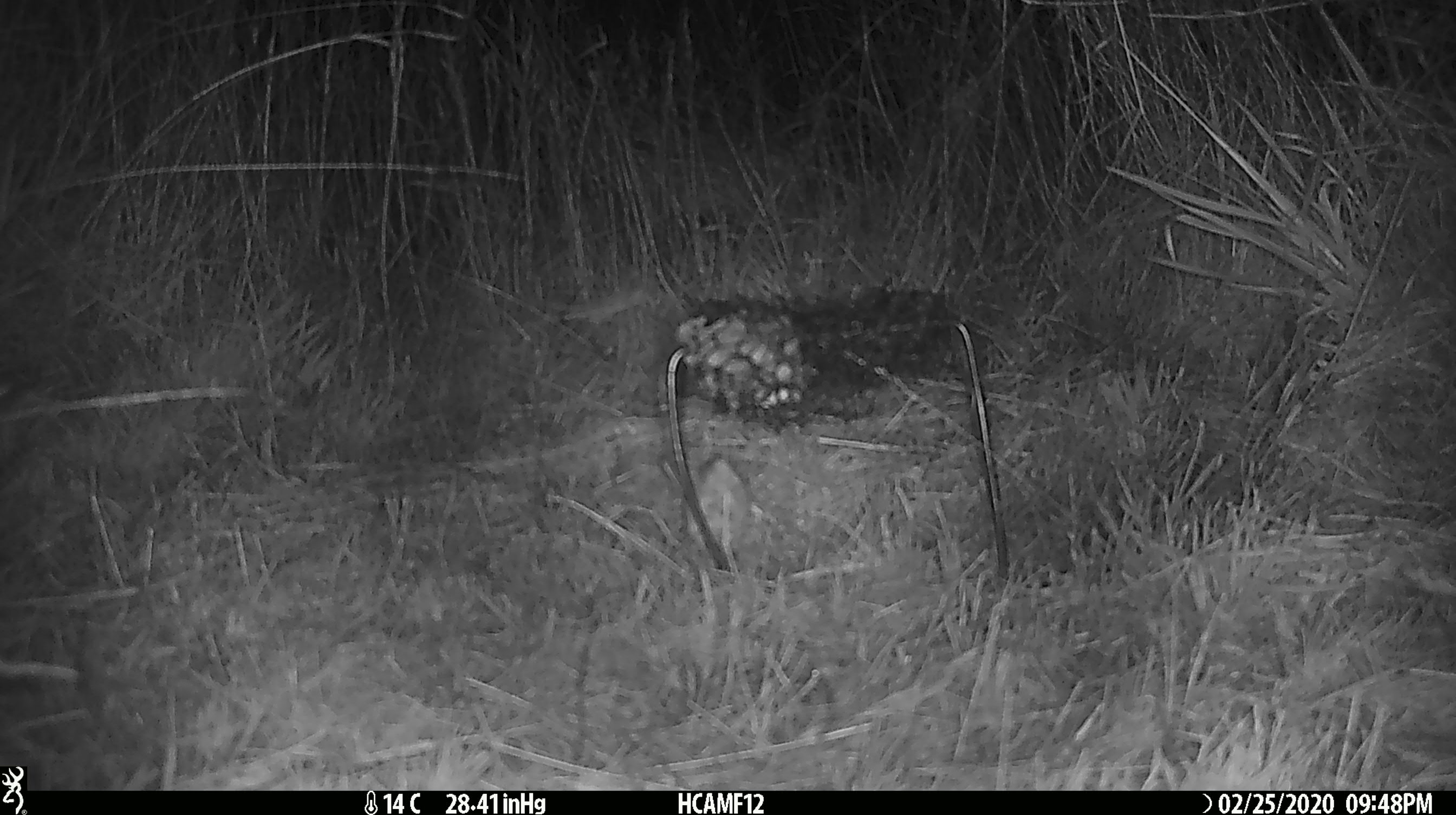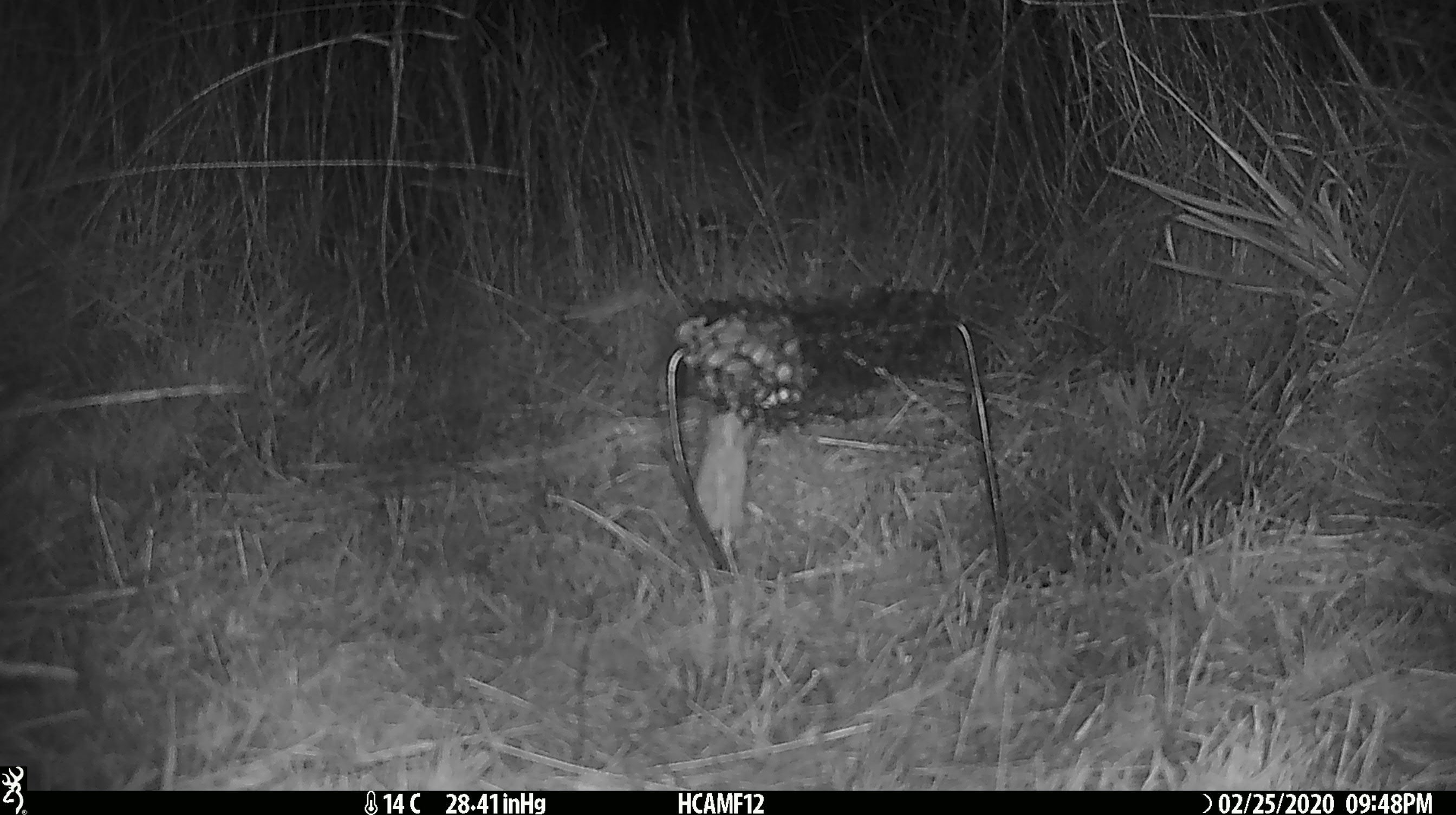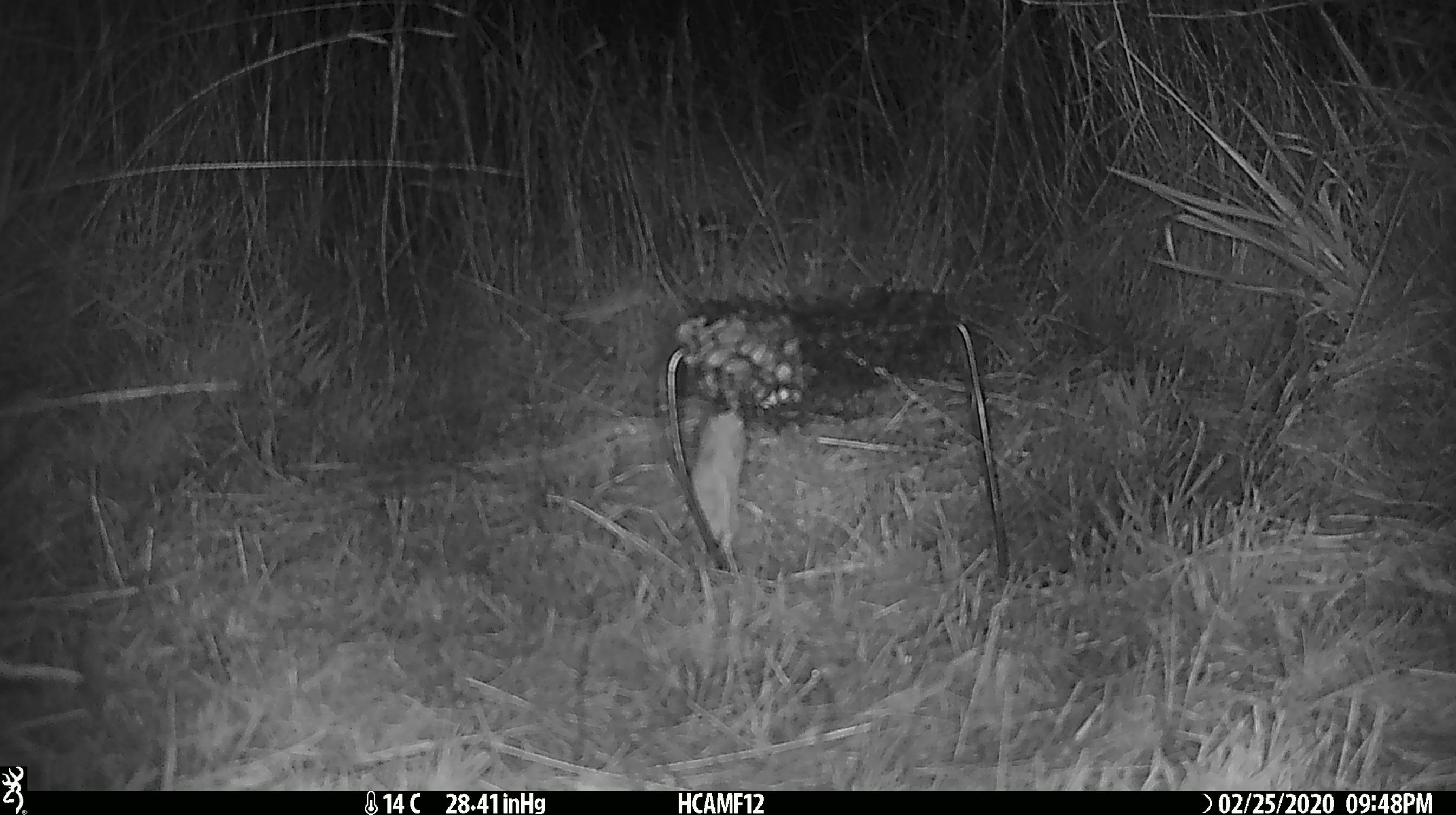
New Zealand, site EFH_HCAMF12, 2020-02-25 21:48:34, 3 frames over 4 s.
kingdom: Animalia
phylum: Chordata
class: Mammalia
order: Rodentia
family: Muridae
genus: Mus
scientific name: Mus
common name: mouse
Mouse (Mus).